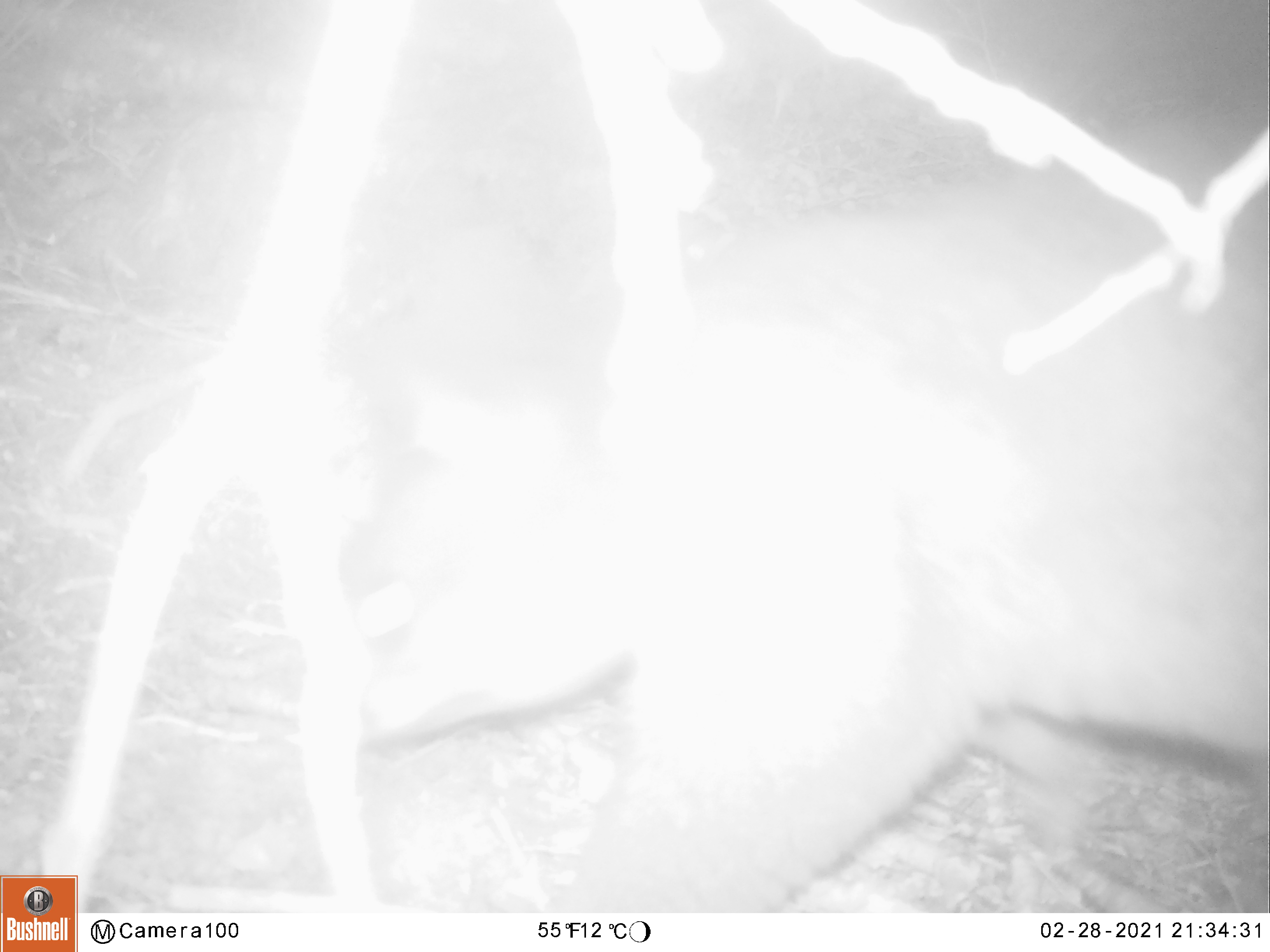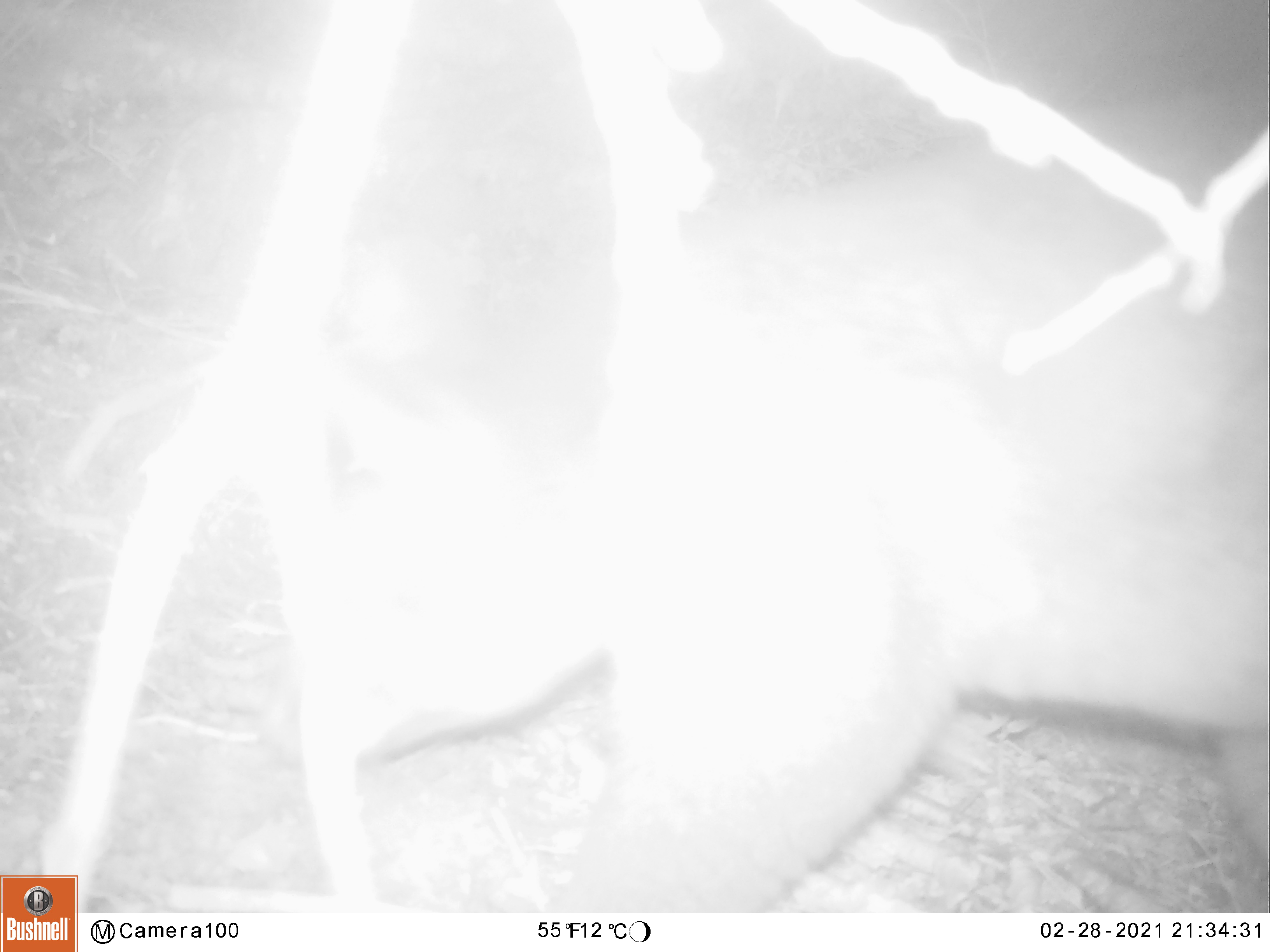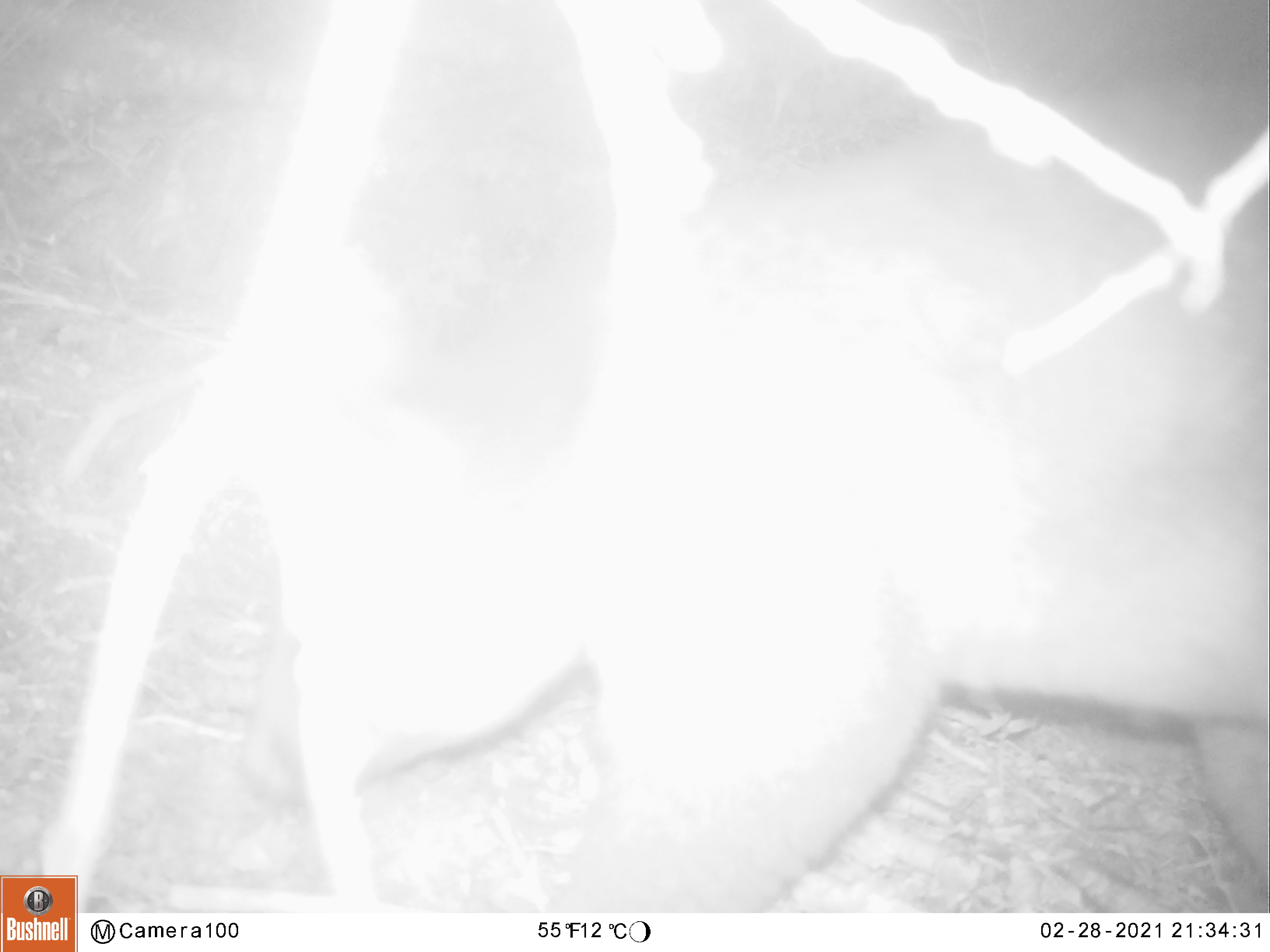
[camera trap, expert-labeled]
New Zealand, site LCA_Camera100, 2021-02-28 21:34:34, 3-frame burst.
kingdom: Animalia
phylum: Chordata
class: Mammalia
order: Diprotodontia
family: Phalangeridae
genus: Trichosurus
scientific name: Trichosurus vulpecula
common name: common brushtail possum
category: possum